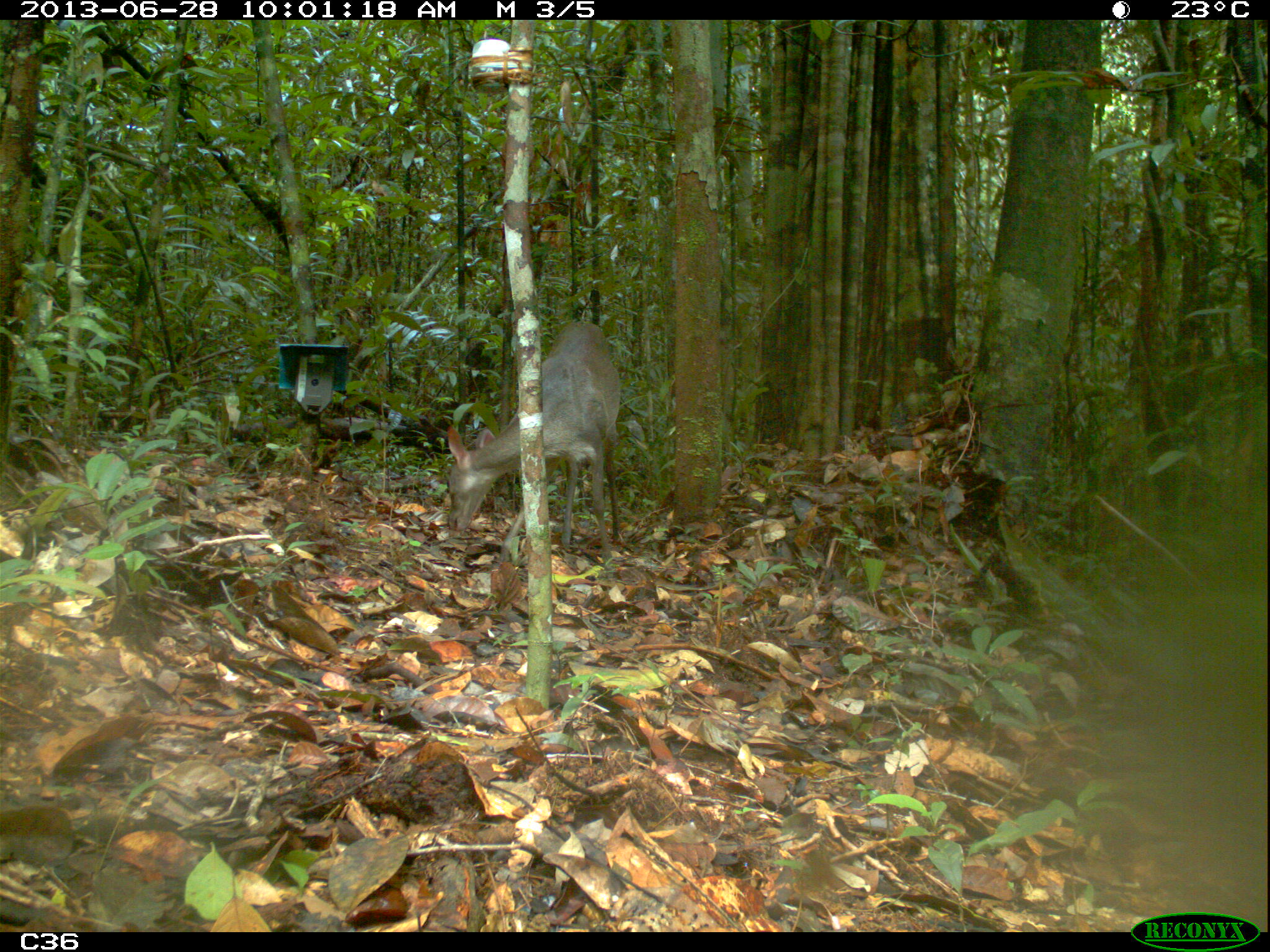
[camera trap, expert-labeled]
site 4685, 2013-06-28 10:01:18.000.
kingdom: Animalia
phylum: Chordata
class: Mammalia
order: Artiodactyla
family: Cervidae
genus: Mazama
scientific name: Mazama gouazoubira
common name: gray brocket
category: mazama gouazaoubira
Mazama gouazaoubira (gray brocket) (Mazama gouazoubira), count 1, age adult.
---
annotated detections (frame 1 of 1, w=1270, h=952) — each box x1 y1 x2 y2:
mazama gouazaoubira: 439 313 625 570